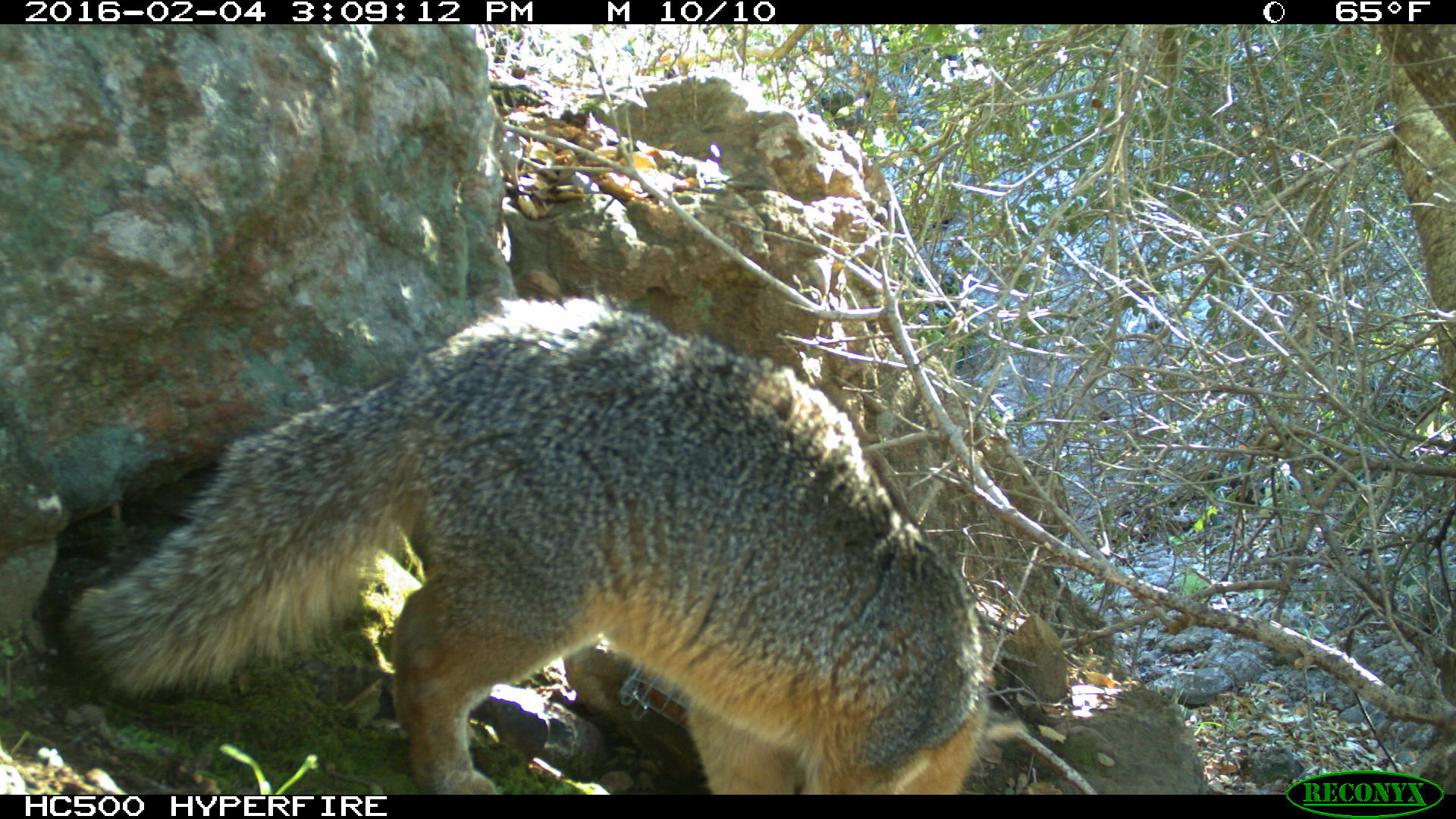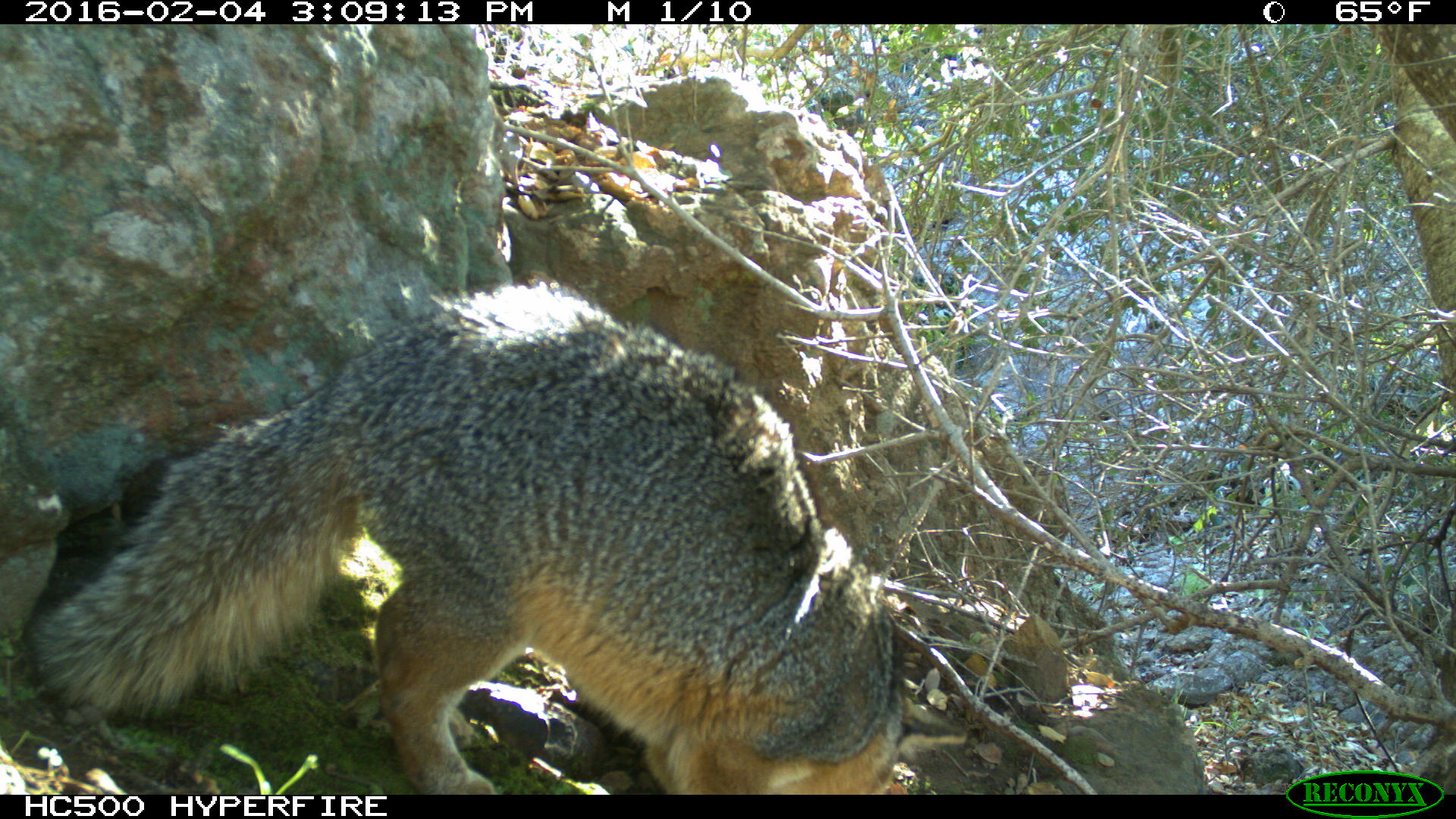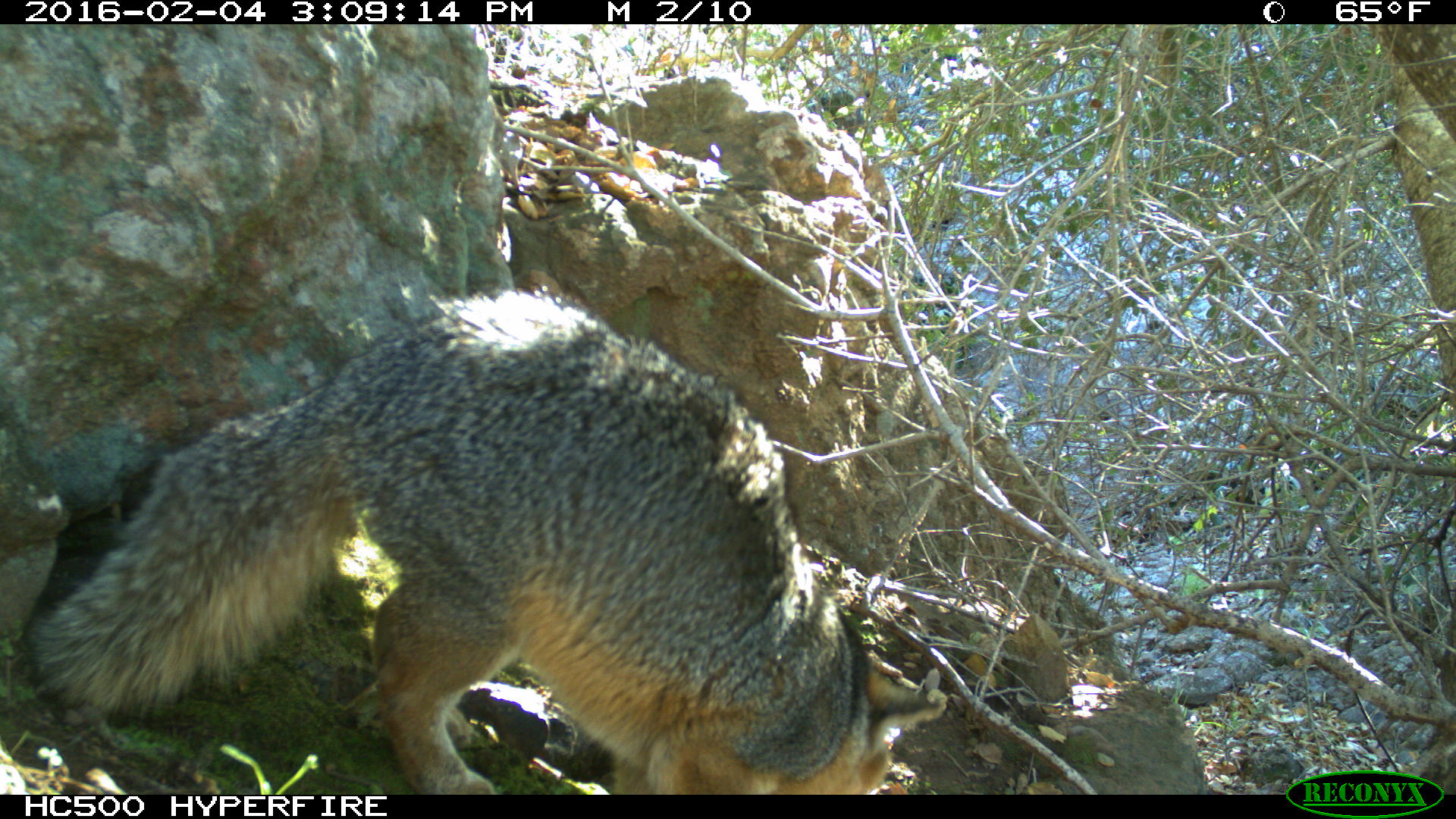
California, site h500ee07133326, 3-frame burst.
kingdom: Animalia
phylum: Chordata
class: Mammalia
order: Carnivora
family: Canidae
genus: Urocyon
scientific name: Urocyon littoralis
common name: island fox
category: fox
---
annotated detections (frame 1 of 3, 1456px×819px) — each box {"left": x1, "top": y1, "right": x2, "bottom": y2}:
fox: {"left": 60, "top": 295, "right": 990, "bottom": 795}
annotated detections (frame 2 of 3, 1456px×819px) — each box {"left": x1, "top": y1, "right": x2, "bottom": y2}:
fox: {"left": 34, "top": 280, "right": 968, "bottom": 794}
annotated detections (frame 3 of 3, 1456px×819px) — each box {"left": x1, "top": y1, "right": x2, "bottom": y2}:
fox: {"left": 26, "top": 283, "right": 945, "bottom": 795}